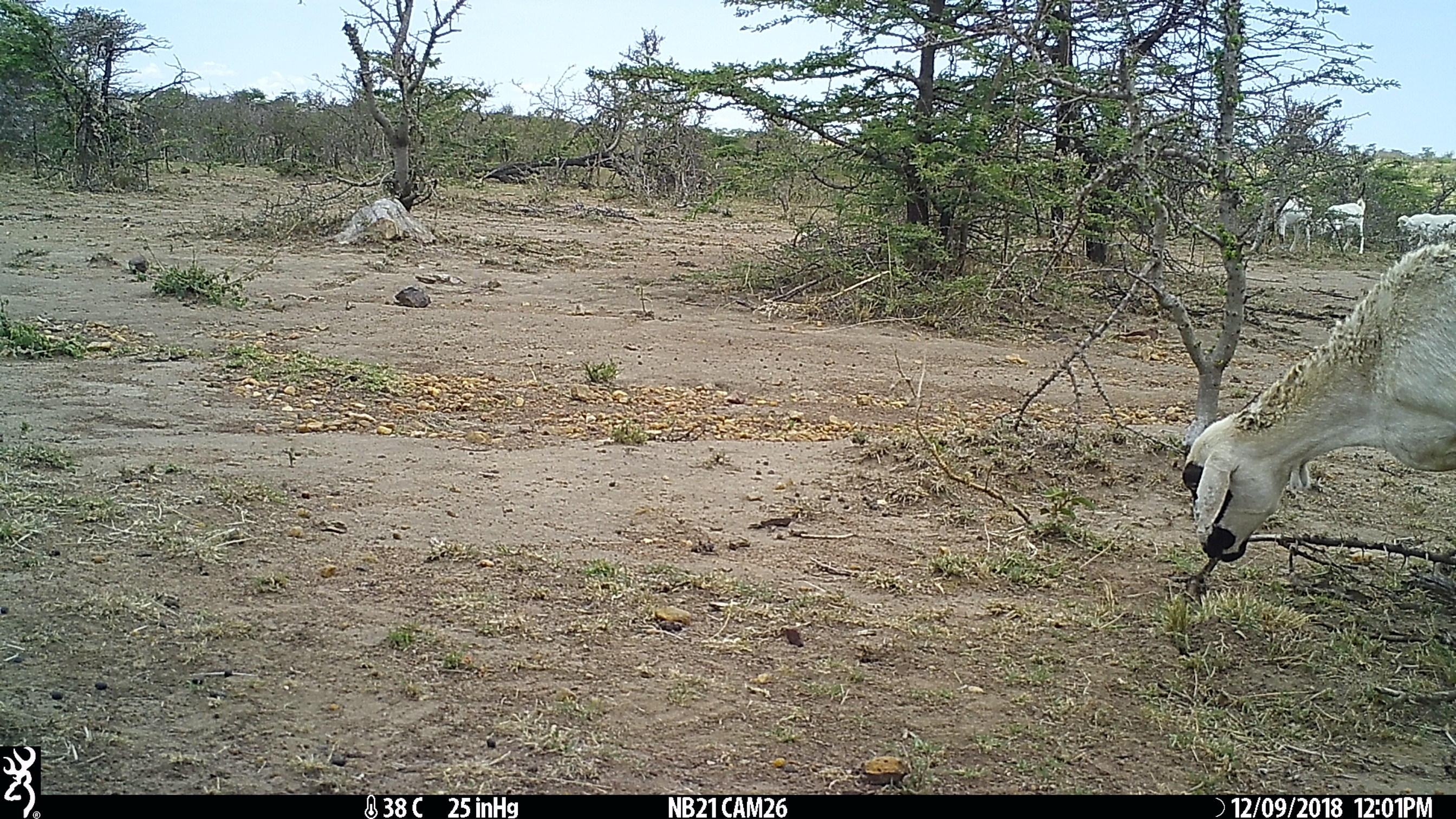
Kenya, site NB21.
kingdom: Animalia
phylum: Chordata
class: Mammalia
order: Artiodactyla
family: Bovidae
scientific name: Bovidae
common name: sheep or goat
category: shoat